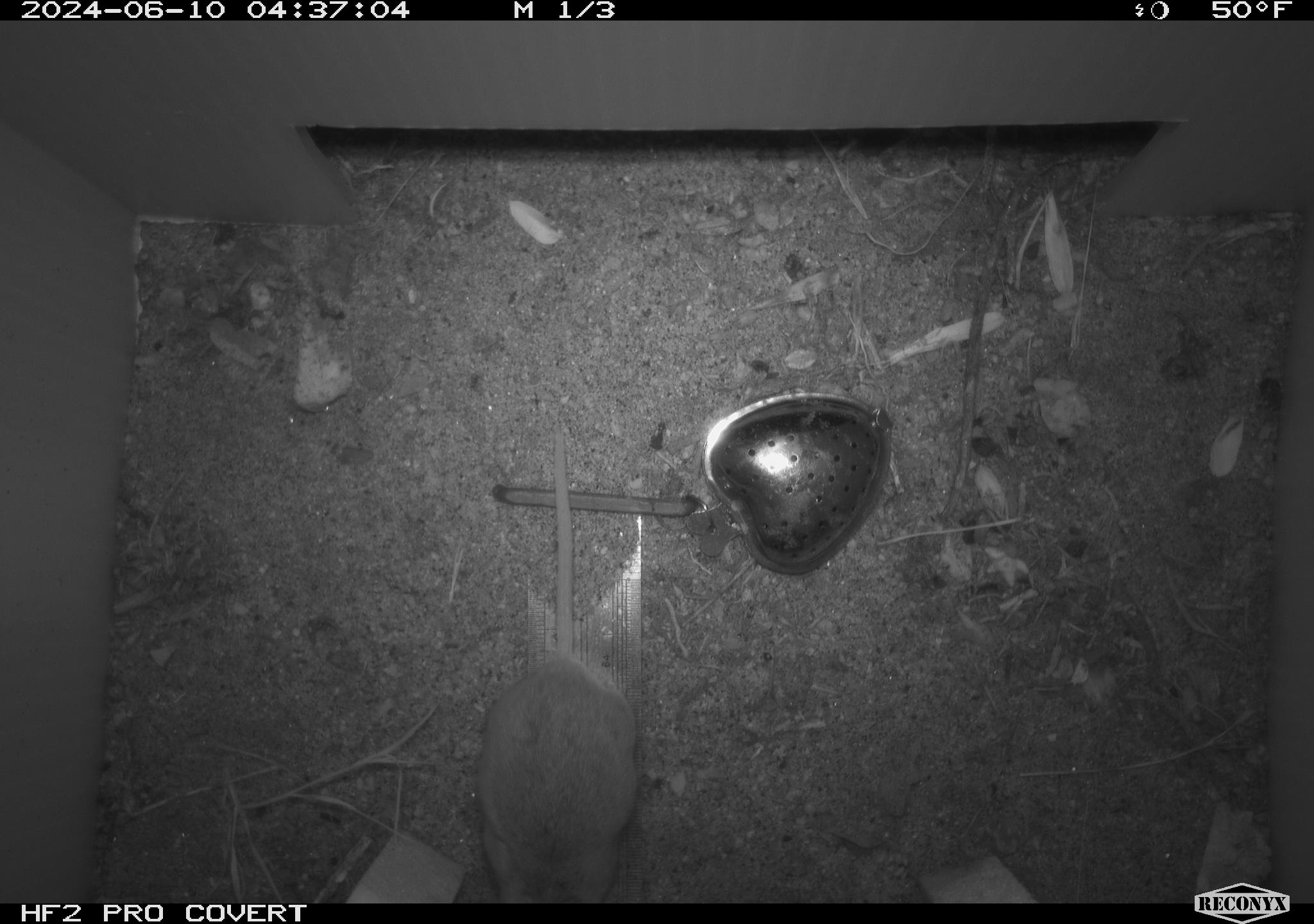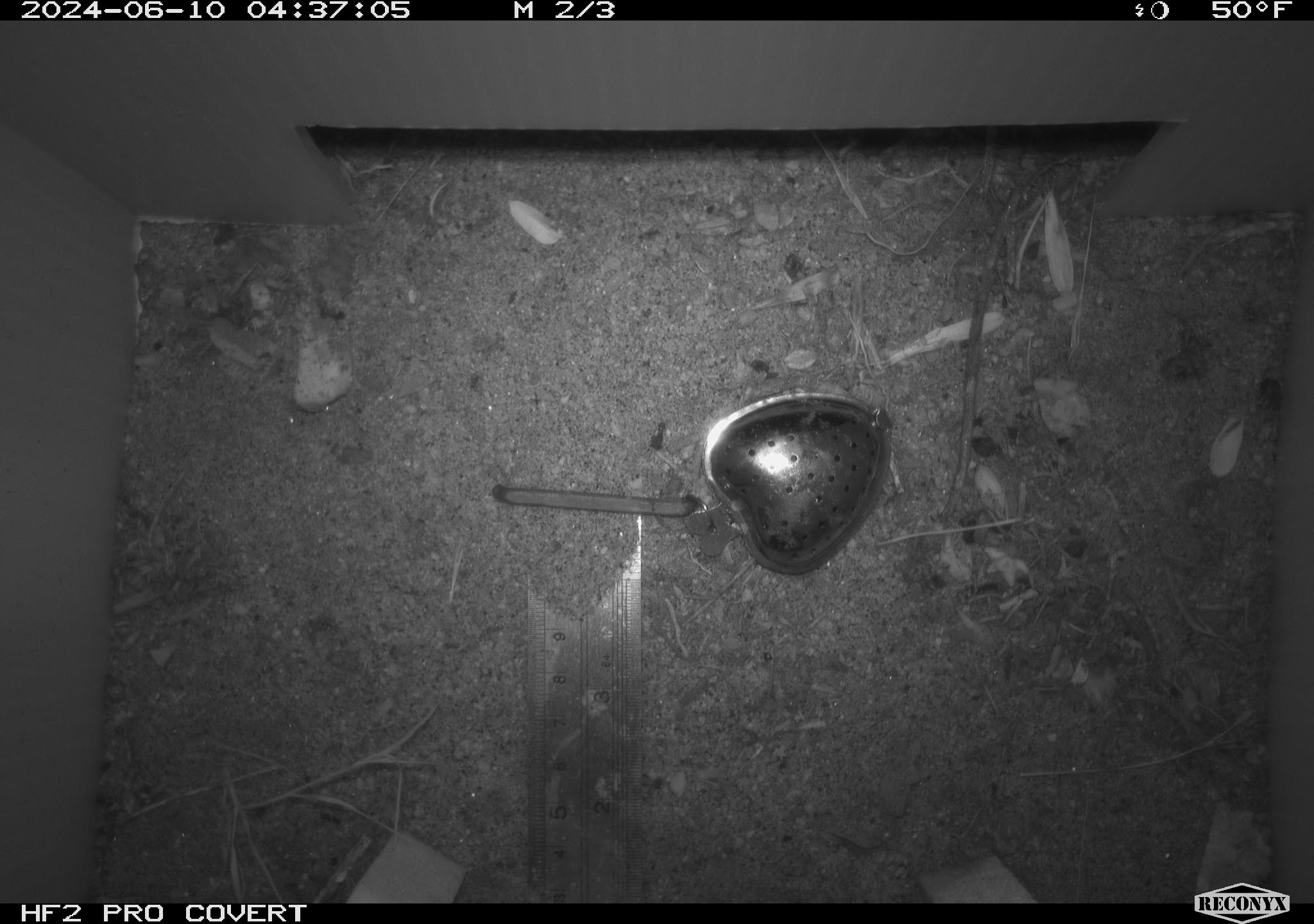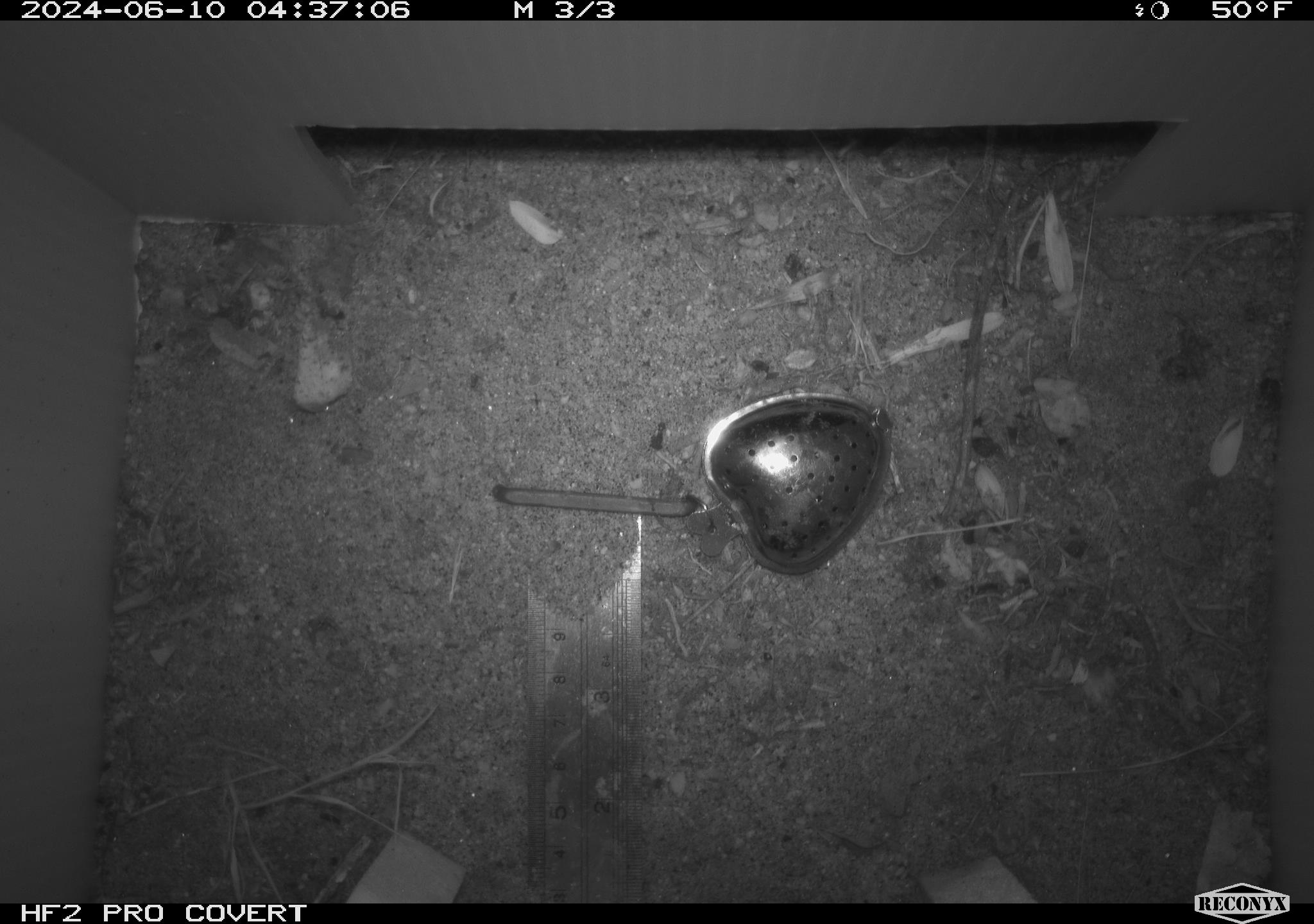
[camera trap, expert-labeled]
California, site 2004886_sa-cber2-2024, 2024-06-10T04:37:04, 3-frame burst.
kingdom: Animalia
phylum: Chordata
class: Mammalia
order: Rodentia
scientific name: Rodentia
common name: mouse species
Mouse species (Rodentia).